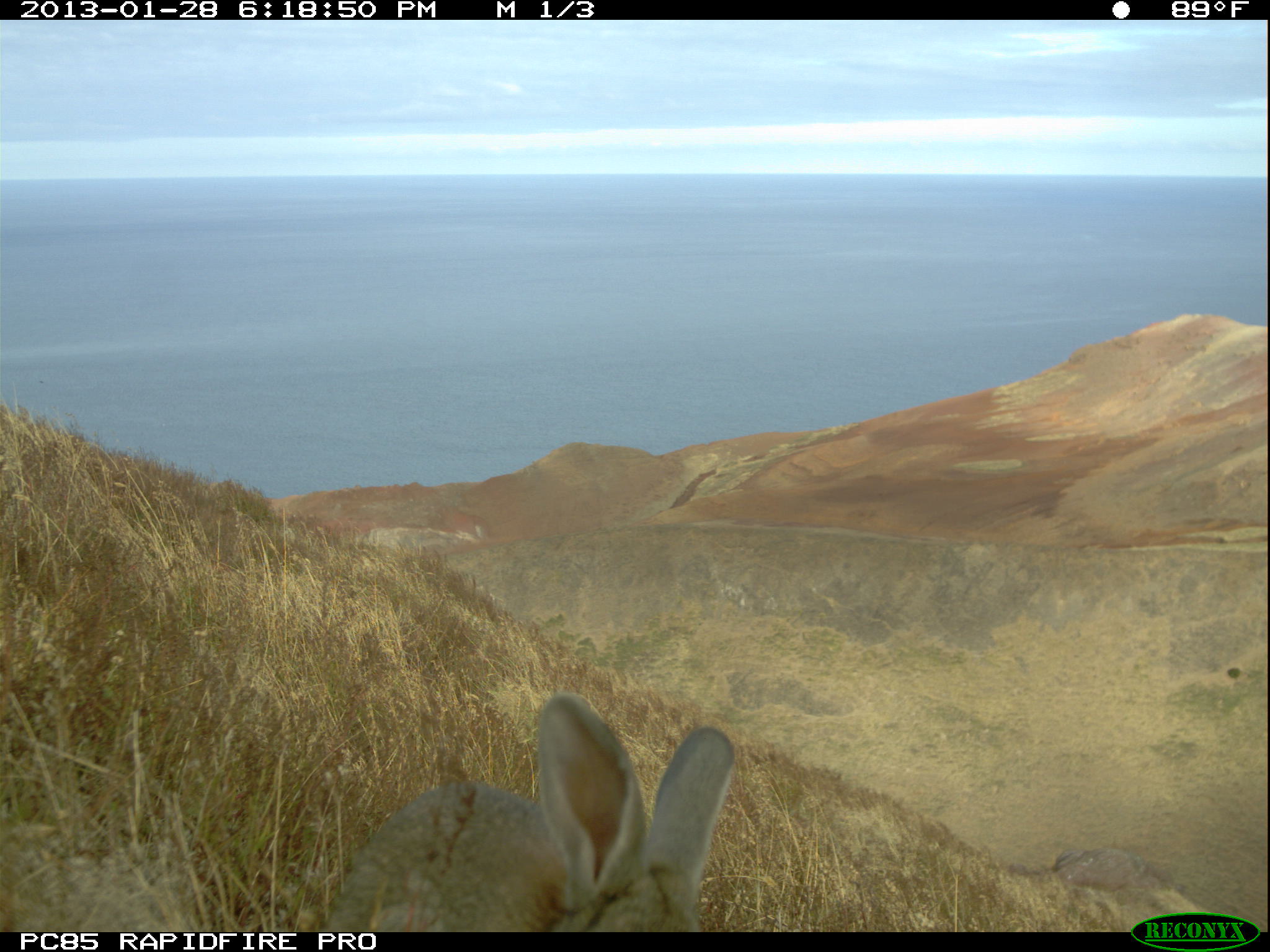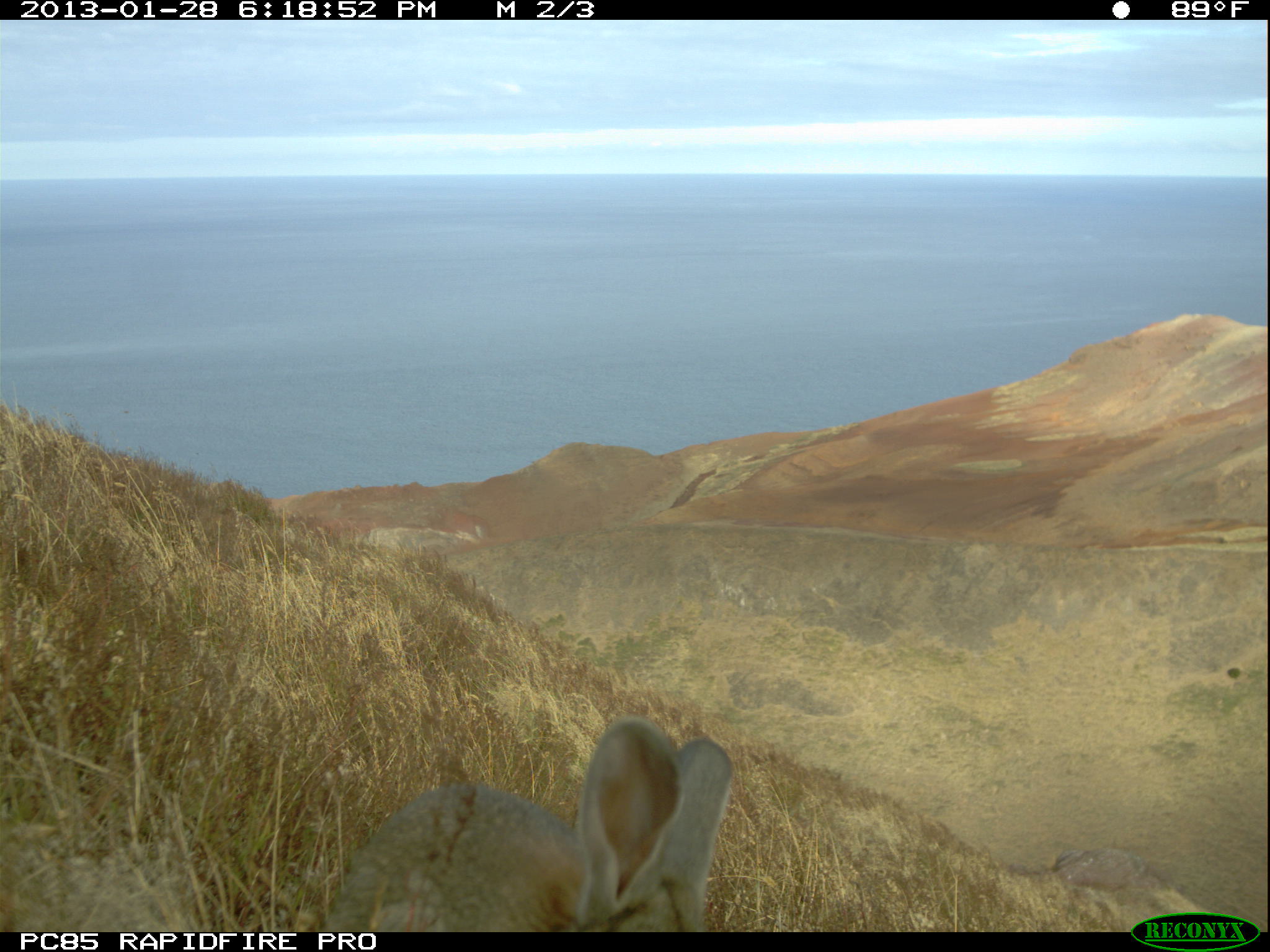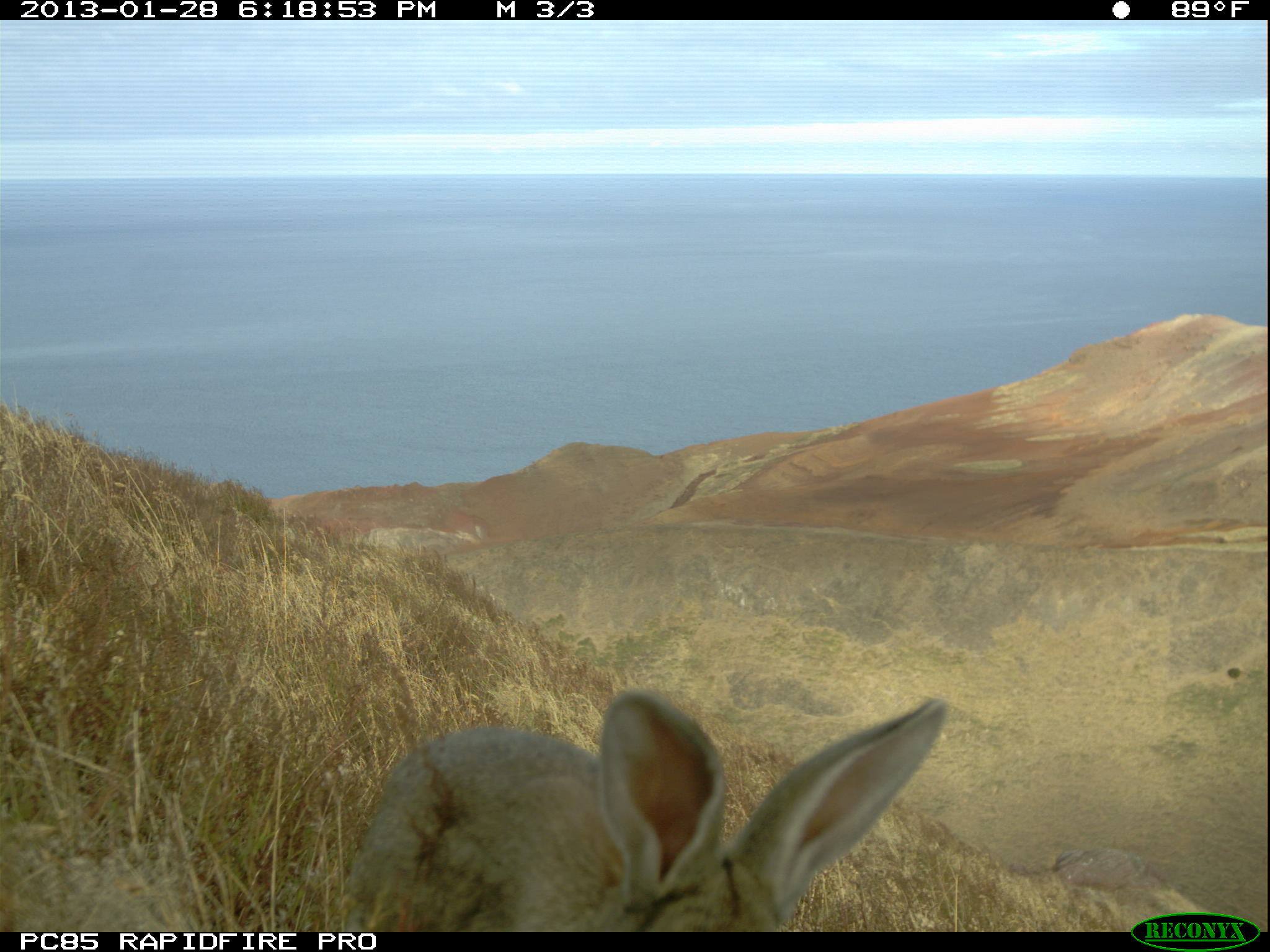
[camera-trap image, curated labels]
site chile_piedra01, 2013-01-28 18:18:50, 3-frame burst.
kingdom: Animalia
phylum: Chordata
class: Mammalia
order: Lagomorpha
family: Leporidae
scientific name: Leporidae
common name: rabbits and hares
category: rabbit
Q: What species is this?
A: Rabbit (rabbits and hares) (Leporidae).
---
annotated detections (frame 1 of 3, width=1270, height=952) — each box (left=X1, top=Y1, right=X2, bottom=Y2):
rabbit: (left=309, top=692, right=739, bottom=932)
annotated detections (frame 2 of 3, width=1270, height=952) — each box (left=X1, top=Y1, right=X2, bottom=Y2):
rabbit: (left=321, top=718, right=737, bottom=930)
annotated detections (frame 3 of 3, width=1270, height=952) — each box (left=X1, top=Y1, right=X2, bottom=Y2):
rabbit: (left=332, top=684, right=954, bottom=932)